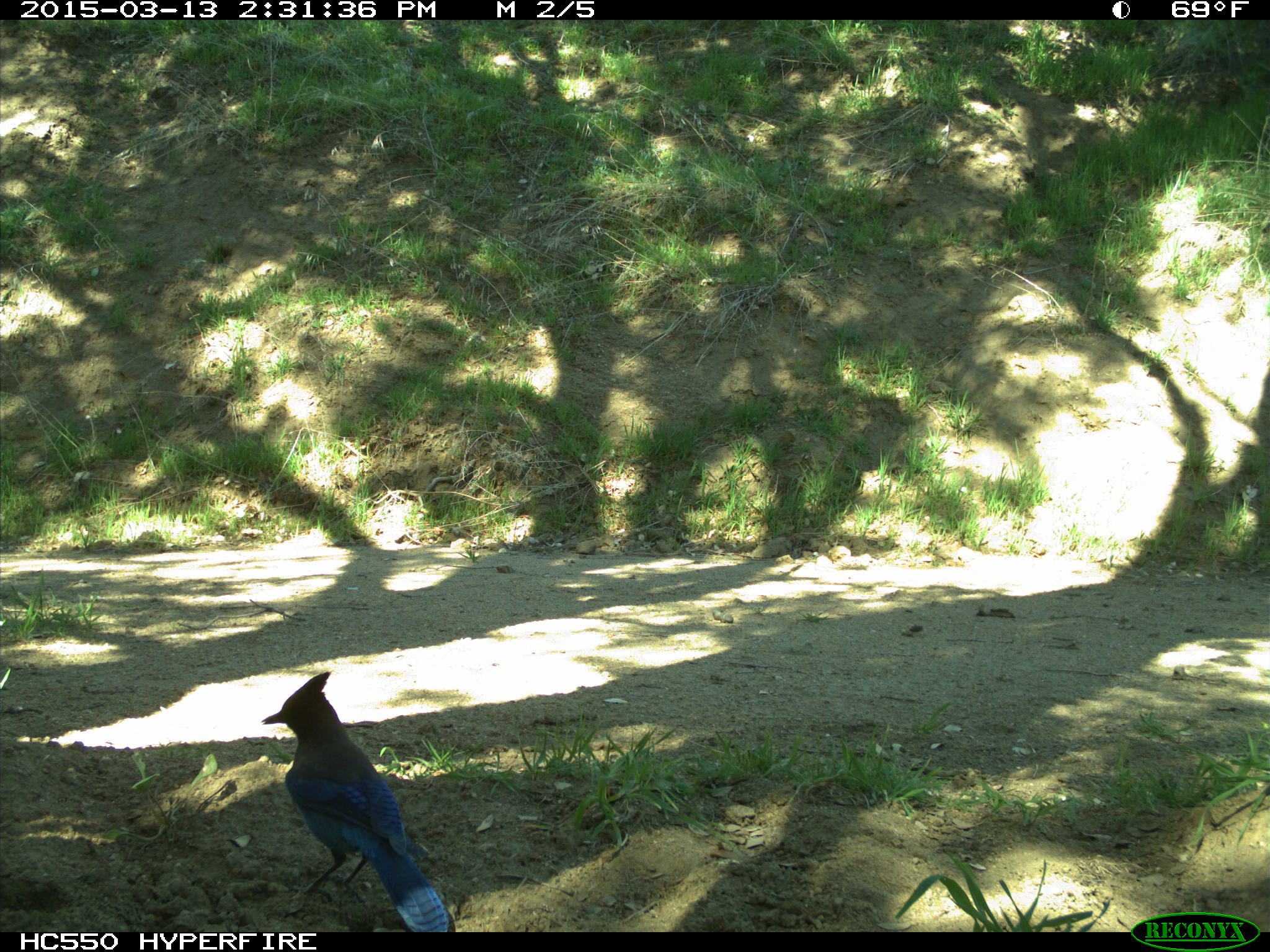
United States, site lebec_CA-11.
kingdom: Animalia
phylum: Chordata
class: Aves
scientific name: Aves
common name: birds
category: unidentified bird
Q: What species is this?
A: Unidentified bird (birds) (Aves).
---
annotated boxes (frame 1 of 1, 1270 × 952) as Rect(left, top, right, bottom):
animal: Rect(260, 669, 455, 933)